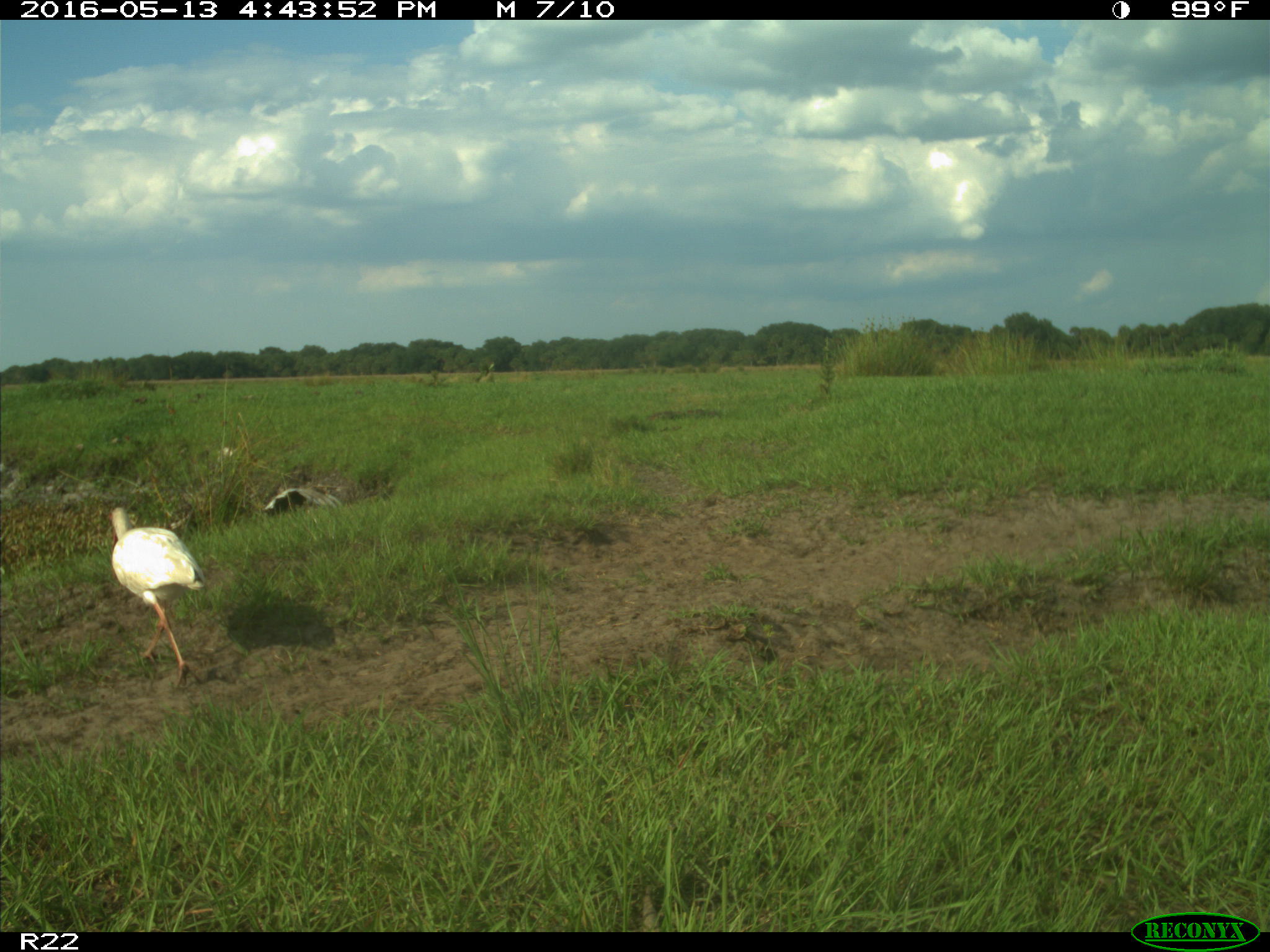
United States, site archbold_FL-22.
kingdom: Animalia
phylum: Chordata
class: Aves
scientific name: Aves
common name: birds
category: unidentified bird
Unidentified bird (birds) (Aves).